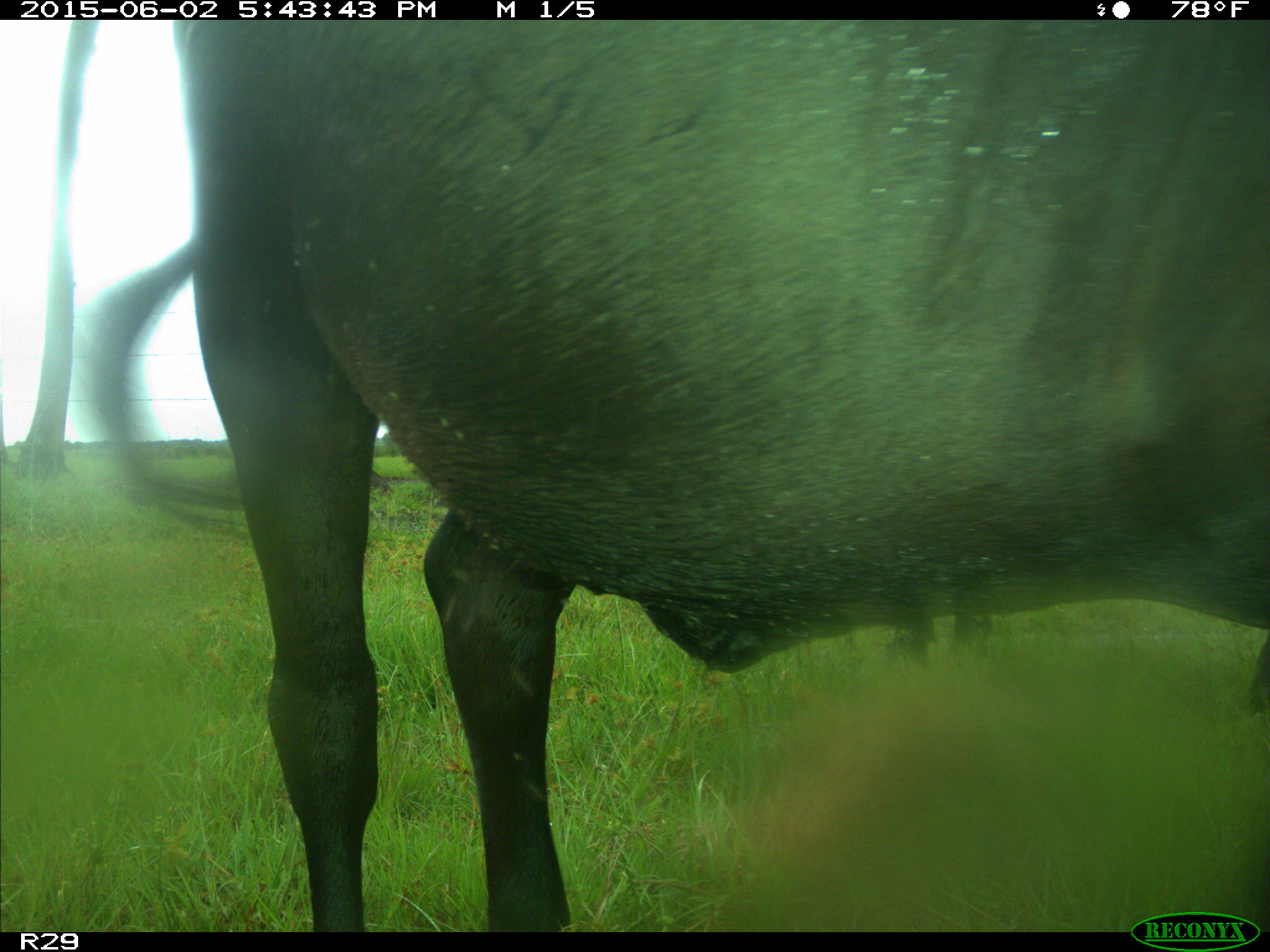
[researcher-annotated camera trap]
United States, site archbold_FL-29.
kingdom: Animalia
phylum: Chordata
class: Mammalia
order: Artiodactyla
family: Bovidae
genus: Bos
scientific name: Bos taurus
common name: domestic cow